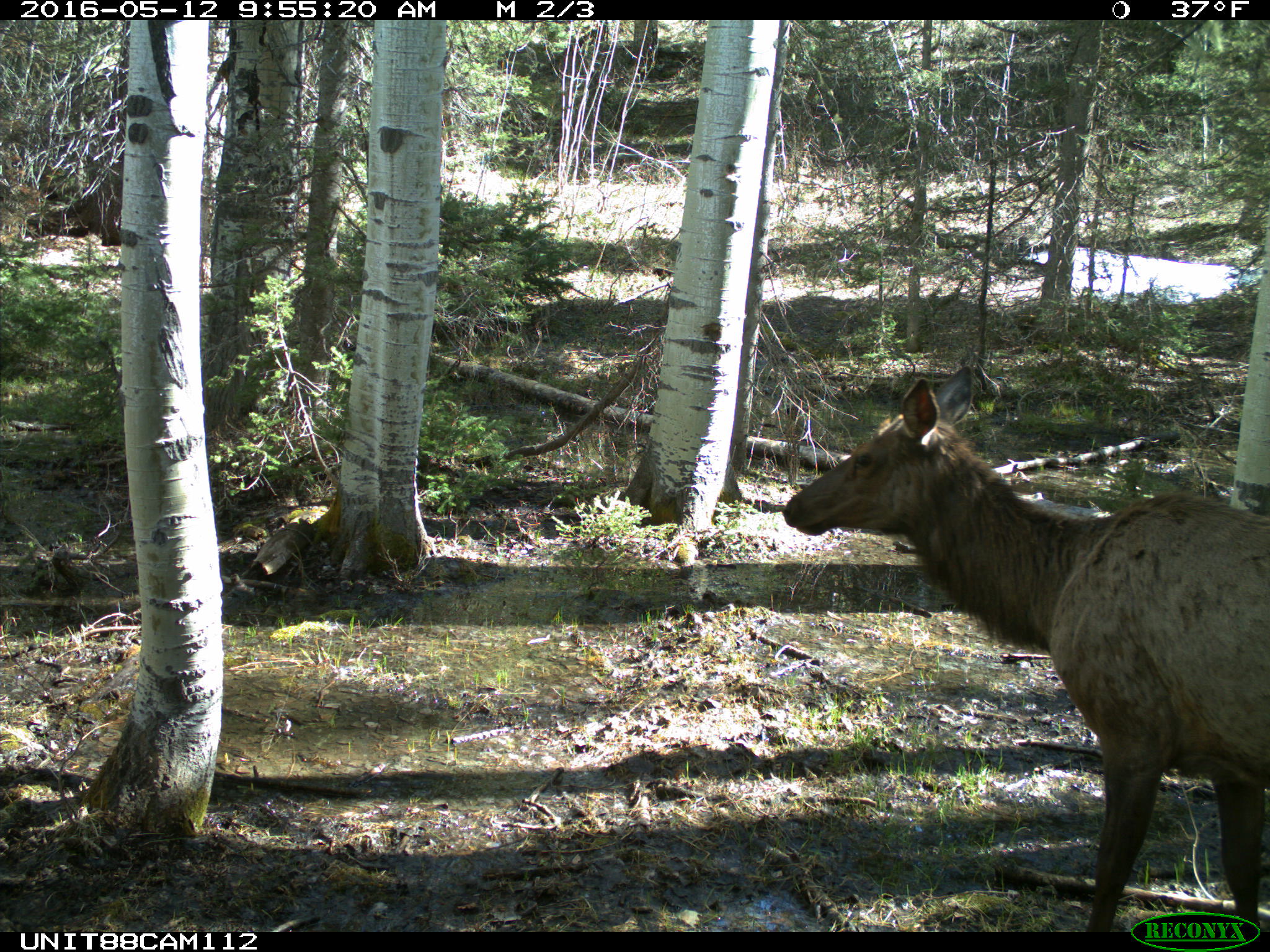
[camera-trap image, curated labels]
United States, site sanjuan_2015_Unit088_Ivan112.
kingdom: Animalia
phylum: Chordata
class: Mammalia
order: Artiodactyla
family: Cervidae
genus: Cervus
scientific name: Cervus elaphus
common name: red deer